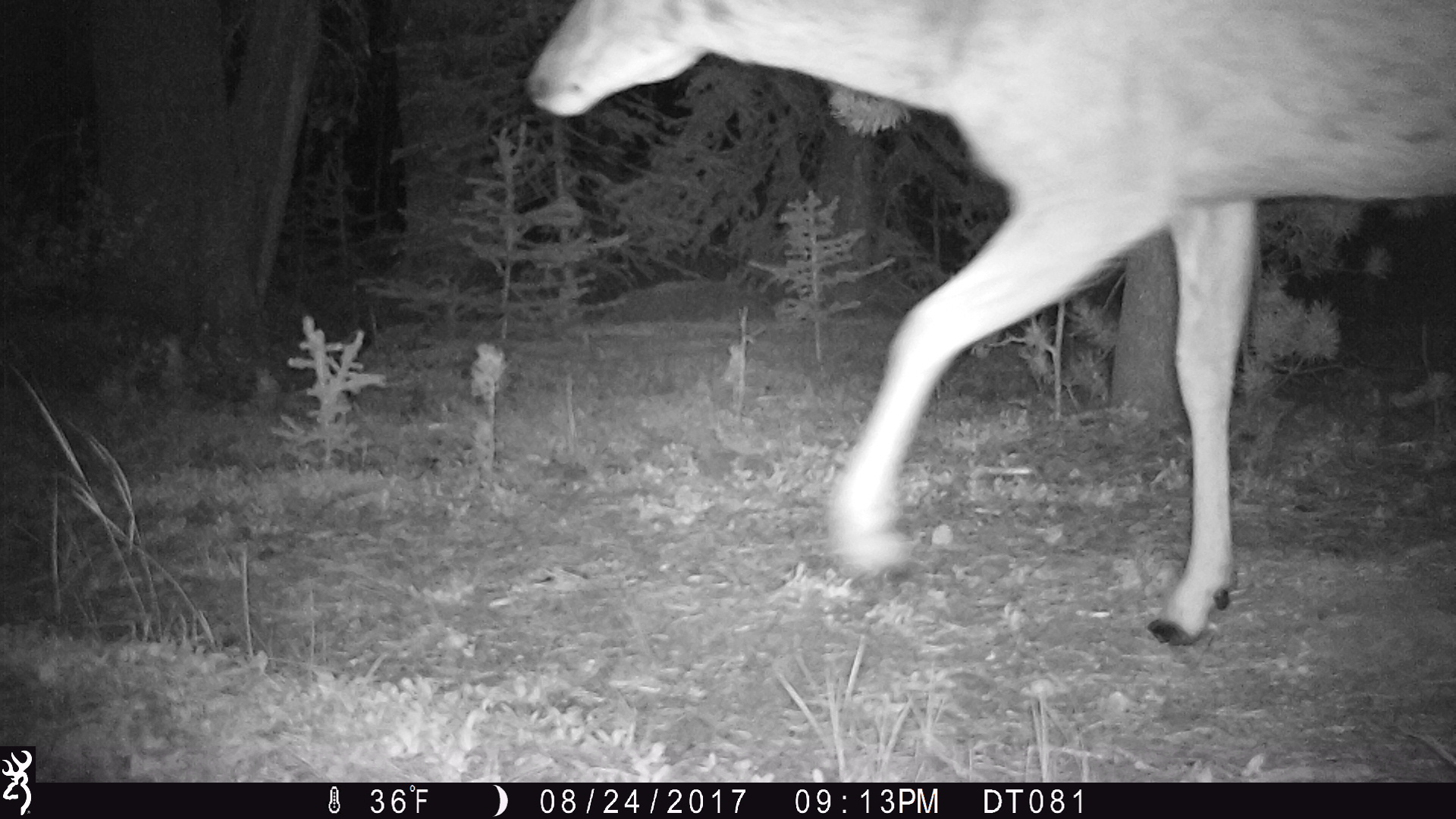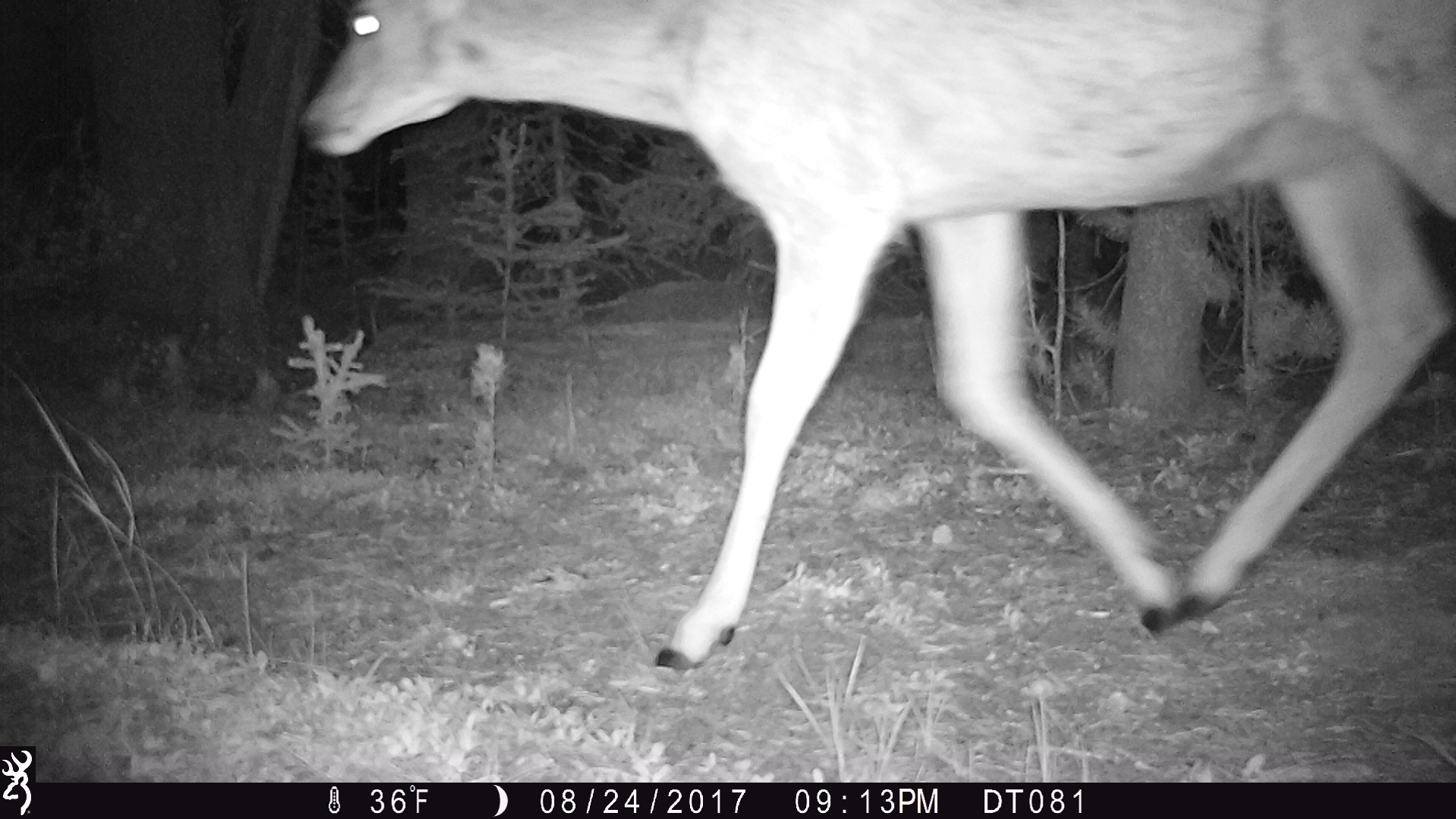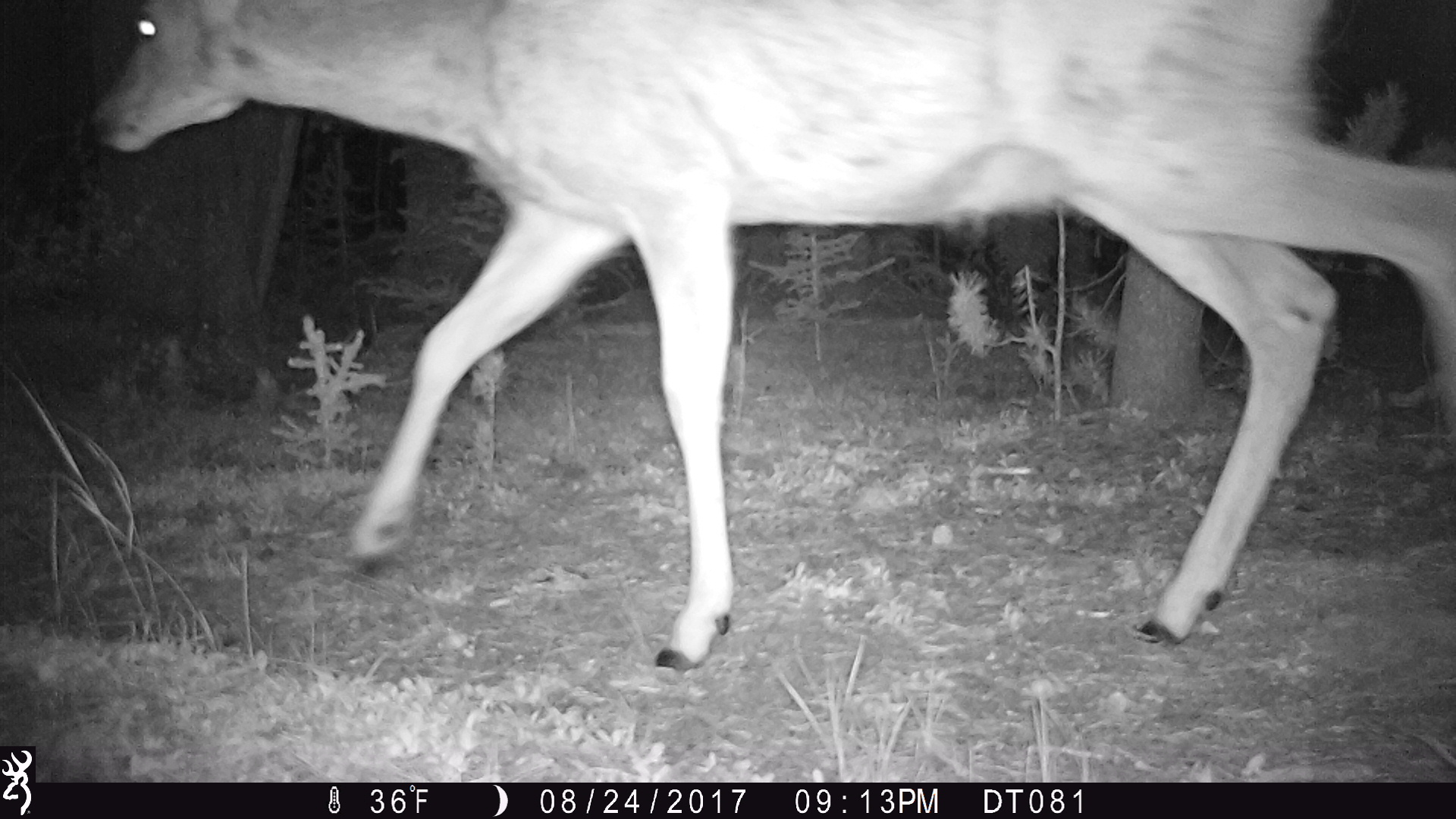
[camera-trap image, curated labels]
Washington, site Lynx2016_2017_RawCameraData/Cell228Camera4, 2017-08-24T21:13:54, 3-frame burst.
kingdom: Animalia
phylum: Chordata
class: Mammalia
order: Artiodactyla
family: Cervidae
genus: Odocoileus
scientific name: Odocoileus hemionus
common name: mule deer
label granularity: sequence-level